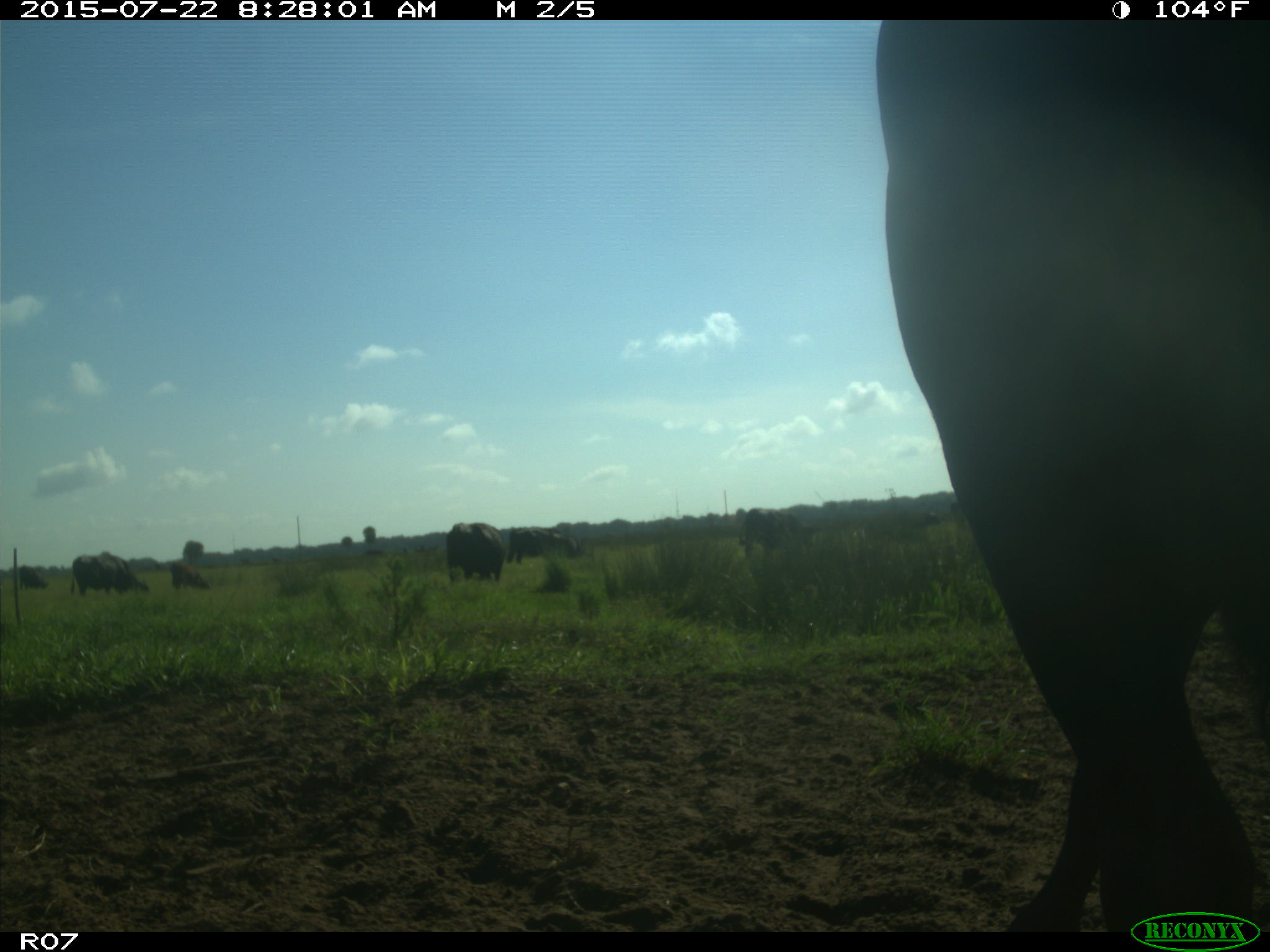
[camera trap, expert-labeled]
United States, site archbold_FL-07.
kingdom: Animalia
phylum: Chordata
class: Mammalia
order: Artiodactyla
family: Bovidae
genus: Bos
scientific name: Bos taurus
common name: domestic cow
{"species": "Bos taurus (domestic cow)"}